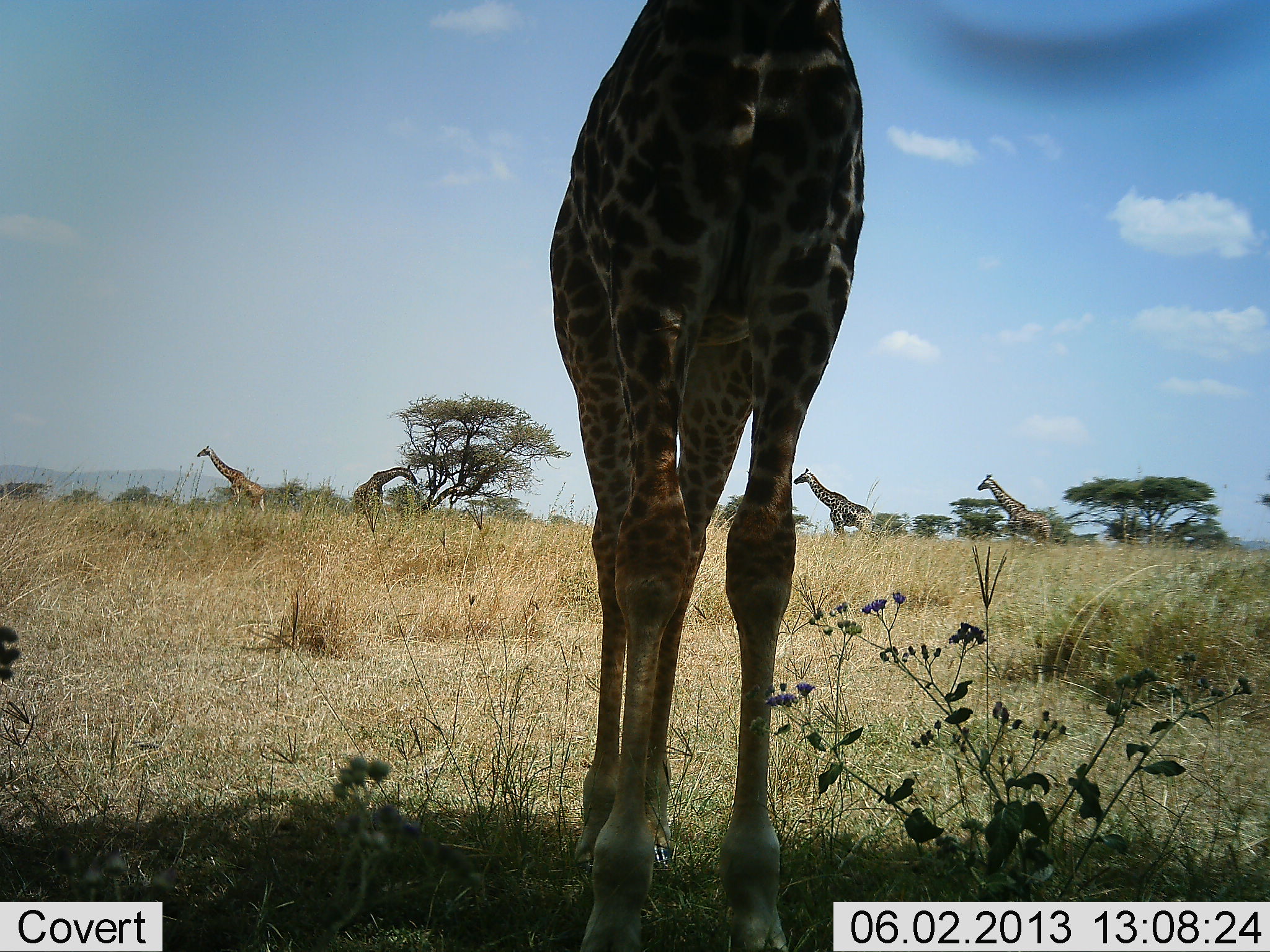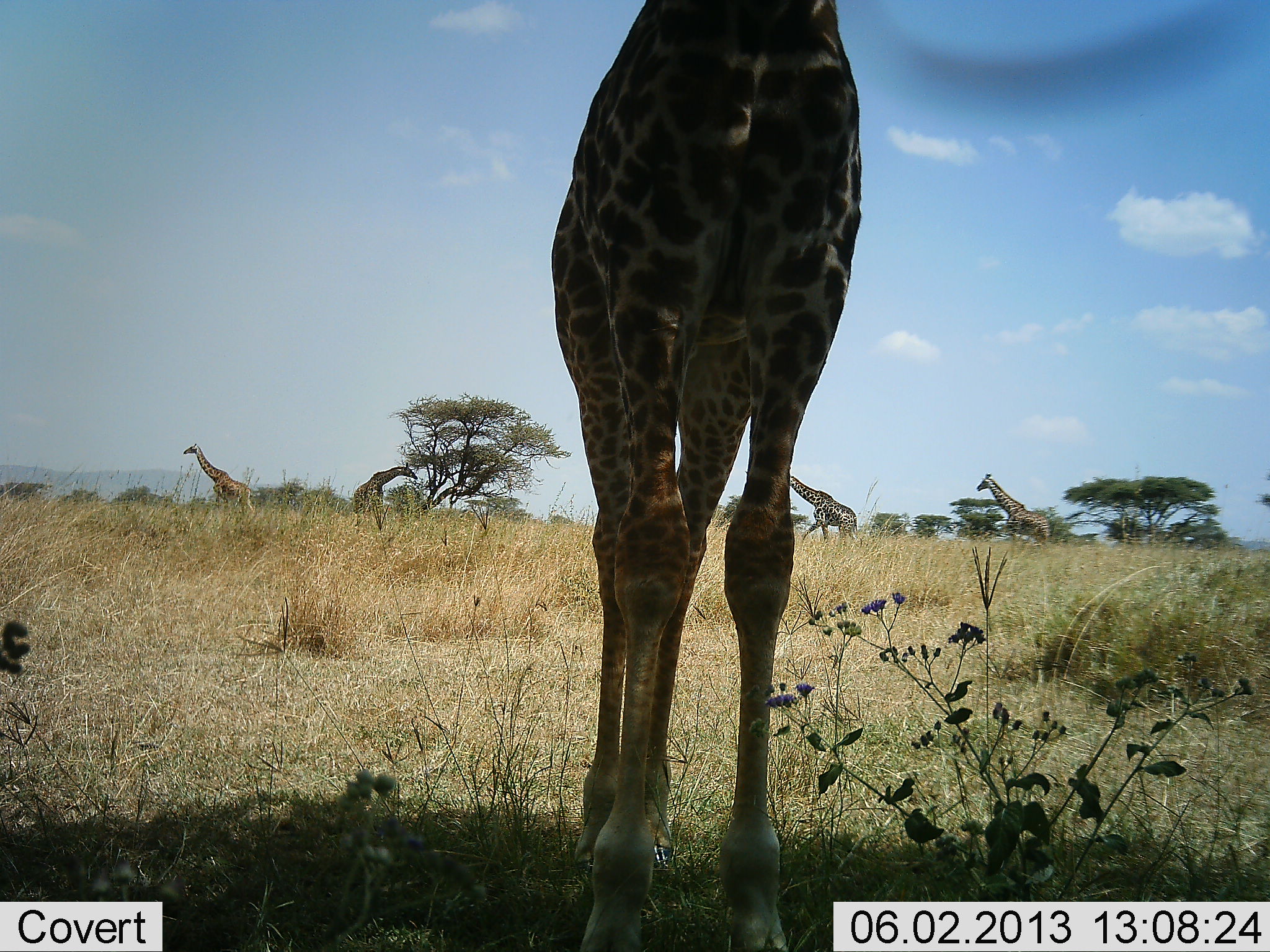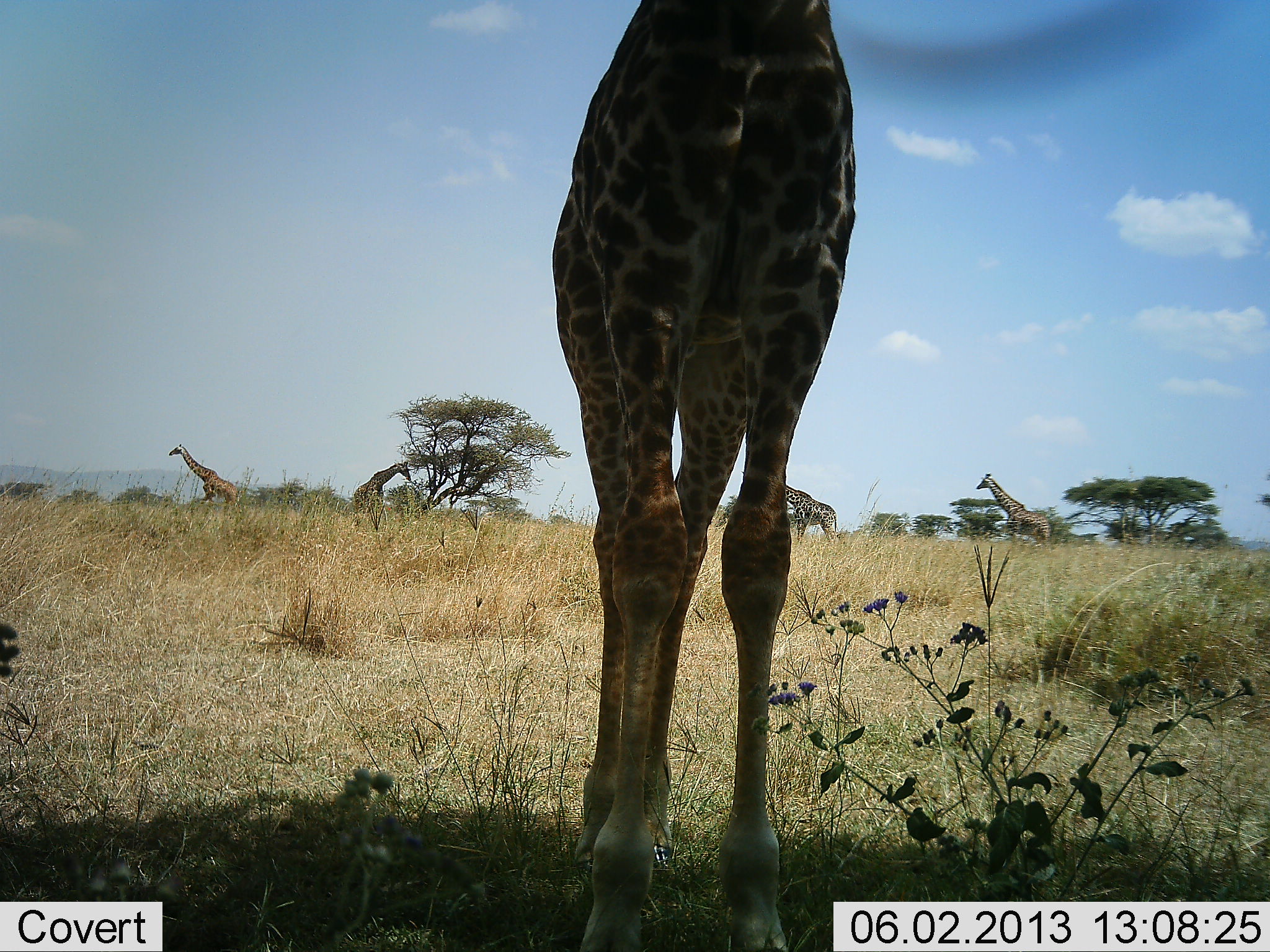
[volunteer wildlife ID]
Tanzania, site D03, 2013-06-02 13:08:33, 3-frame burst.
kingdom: Animalia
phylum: Chordata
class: Mammalia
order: Artiodactyla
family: Giraffidae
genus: Giraffa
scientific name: Giraffa camelopardalis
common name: giraffe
Giraffe (Giraffa camelopardalis), count 5. Behavior (volunteer vote fractions): standing 83%, resting 0%, moving 83%, interacting 6%. Young present (vote fraction): 0%. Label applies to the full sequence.